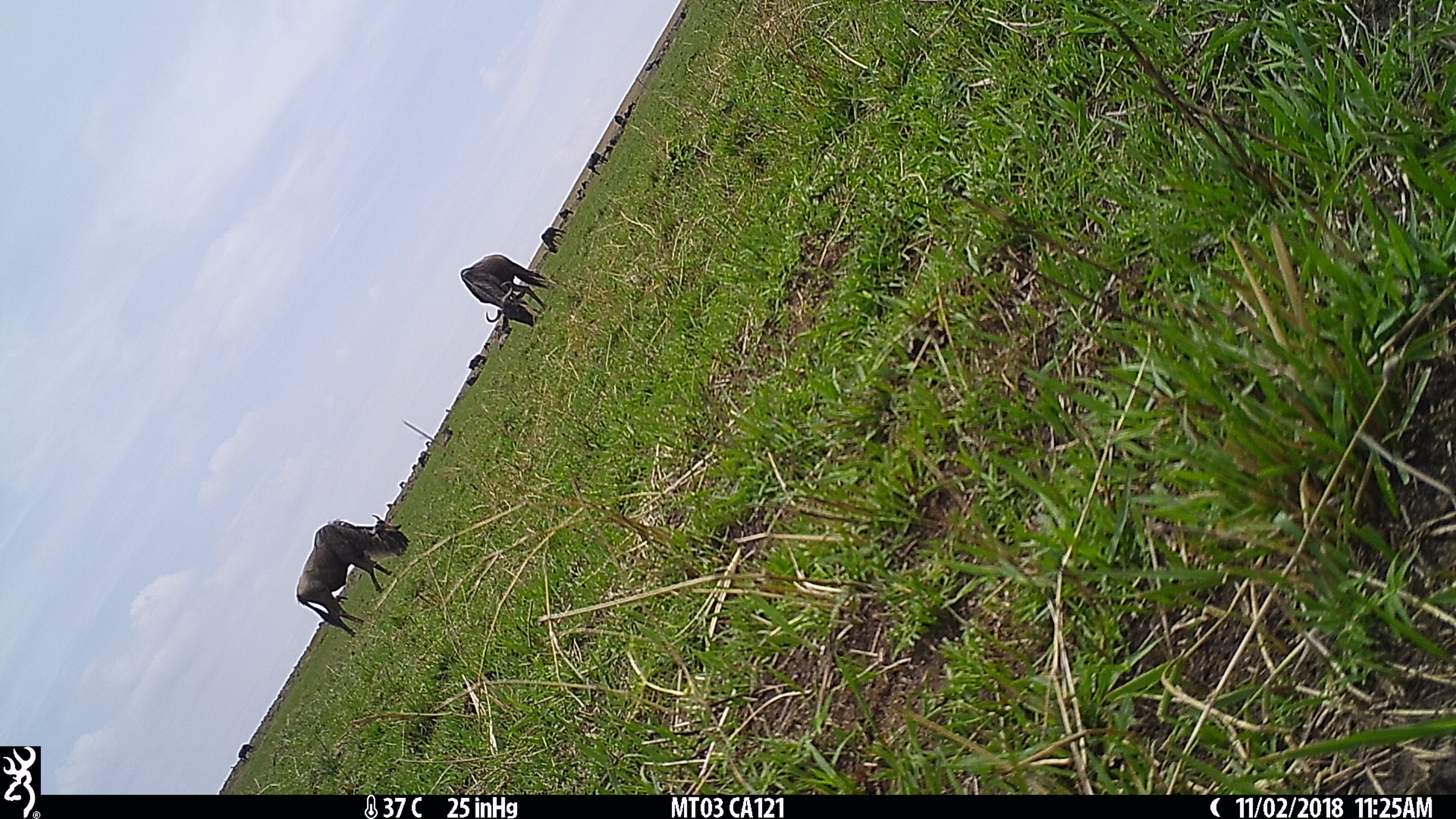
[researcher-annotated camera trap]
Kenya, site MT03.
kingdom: Animalia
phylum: Chordata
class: Mammalia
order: Artiodactyla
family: Bovidae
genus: Connochaetes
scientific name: Connochaetes taurinus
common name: blue wildebeest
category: wildebeest